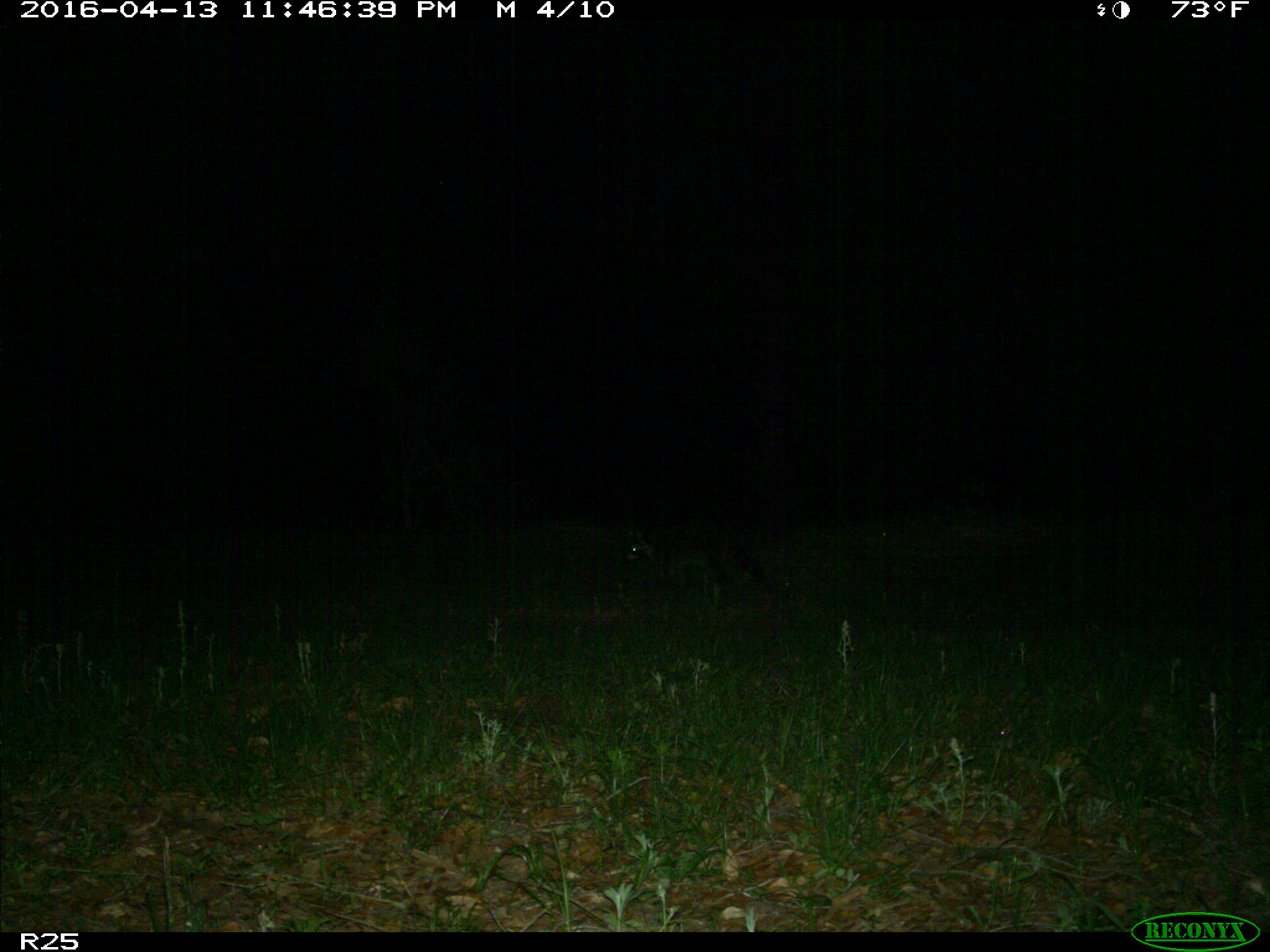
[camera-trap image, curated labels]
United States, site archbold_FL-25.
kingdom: Animalia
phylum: Chordata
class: Mammalia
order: Carnivora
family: Procyonidae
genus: Procyon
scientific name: Procyon lotor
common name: common raccoon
Procyon lotor (common raccoon).